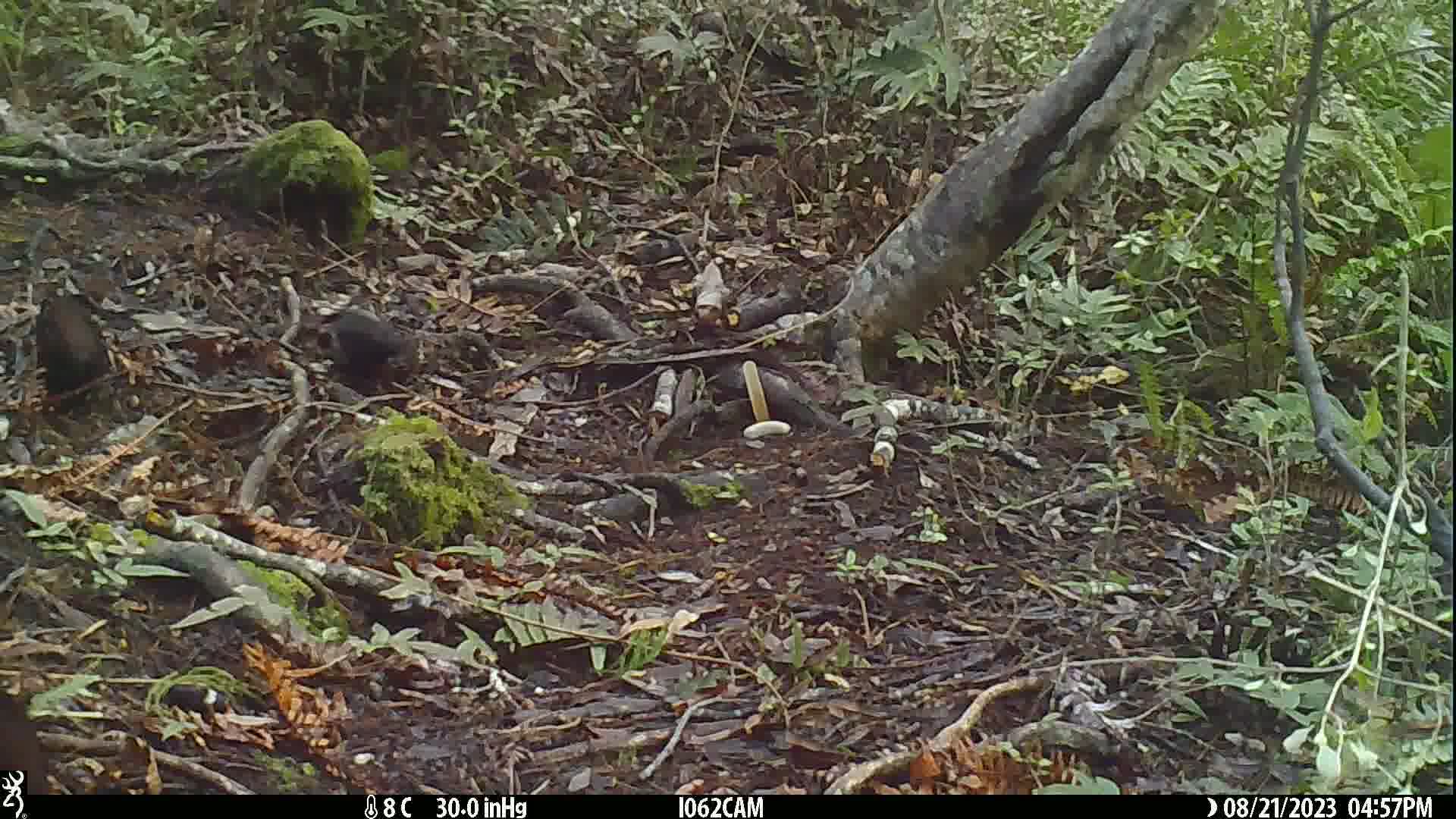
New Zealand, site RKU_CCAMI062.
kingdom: Animalia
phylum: Chordata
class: Aves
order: Passeriformes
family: Turdidae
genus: Turdus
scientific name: Turdus merula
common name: eurasian blackbird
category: blackbird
Blackbird (eurasian blackbird) (Turdus merula).